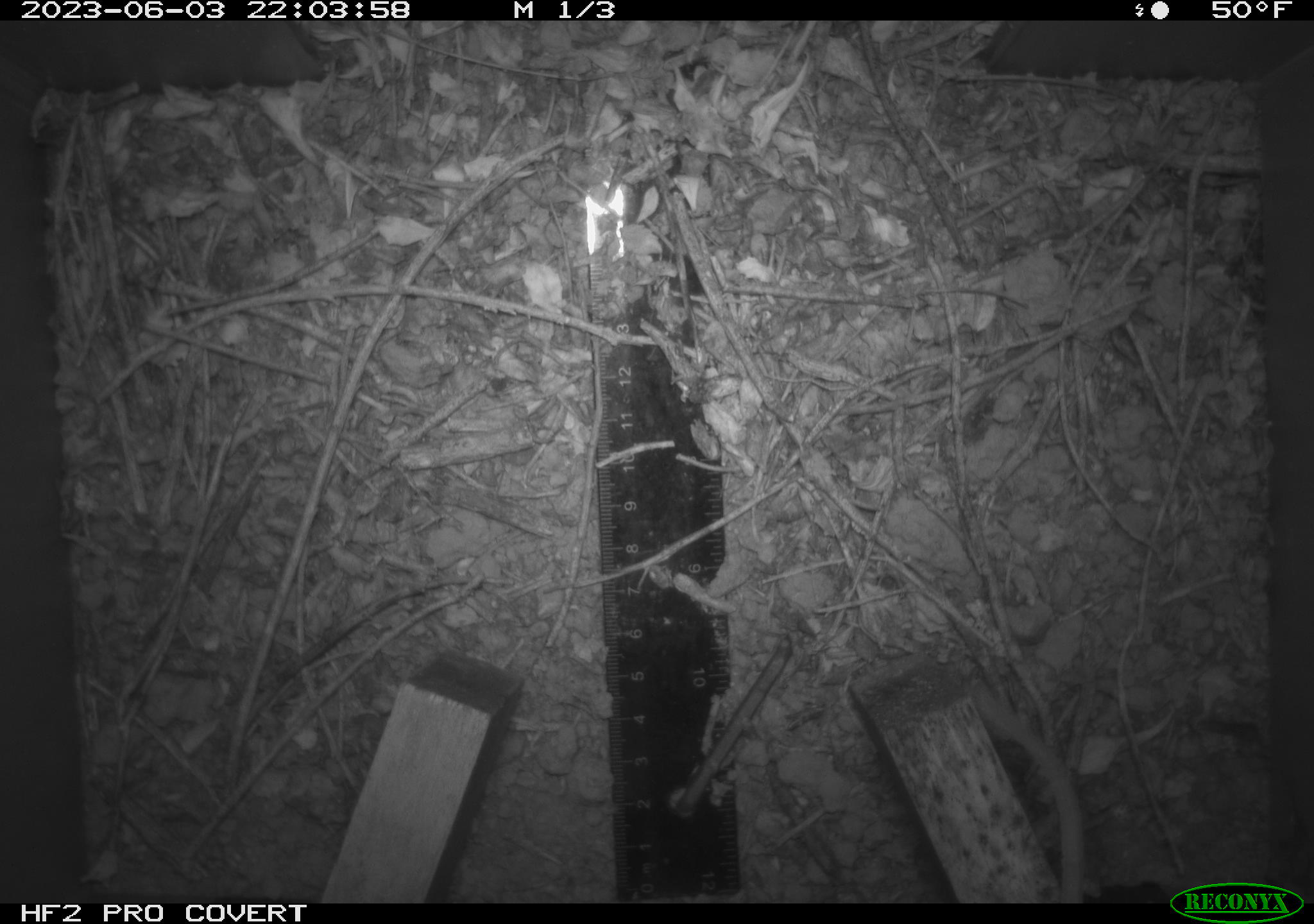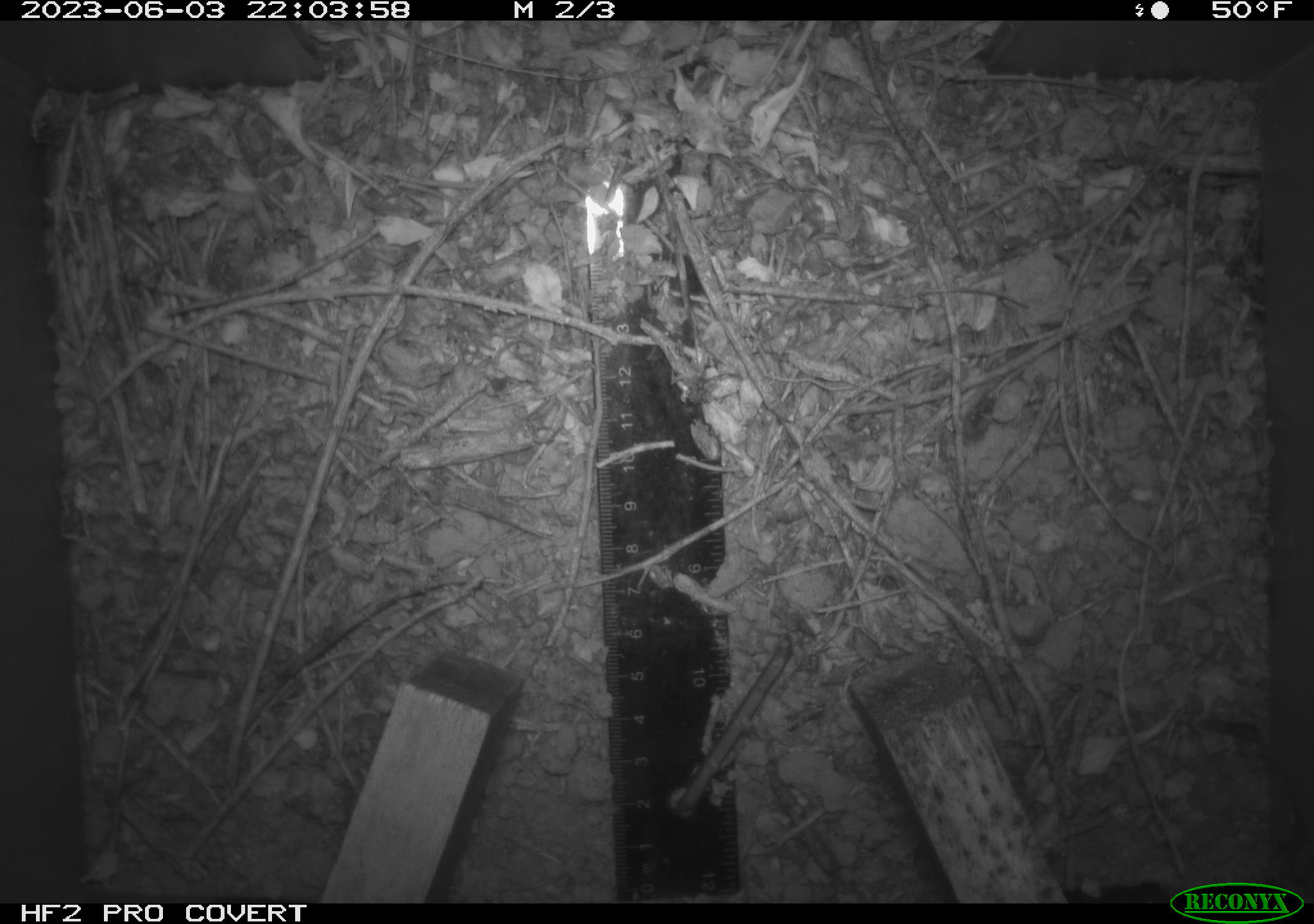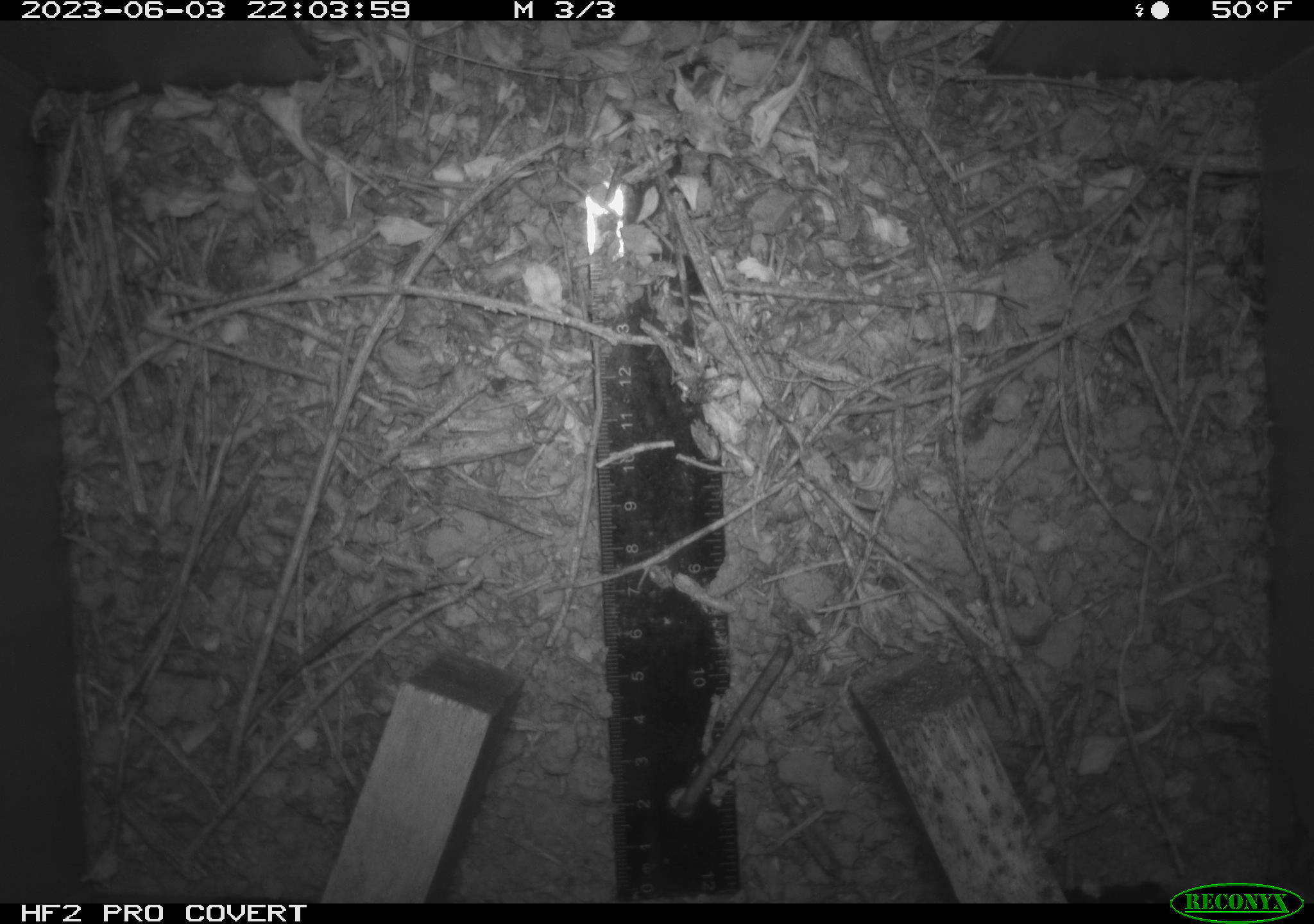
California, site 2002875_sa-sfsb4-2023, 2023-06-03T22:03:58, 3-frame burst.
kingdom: Animalia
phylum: Chordata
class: Mammalia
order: Rodentia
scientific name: Rodentia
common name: mouse species